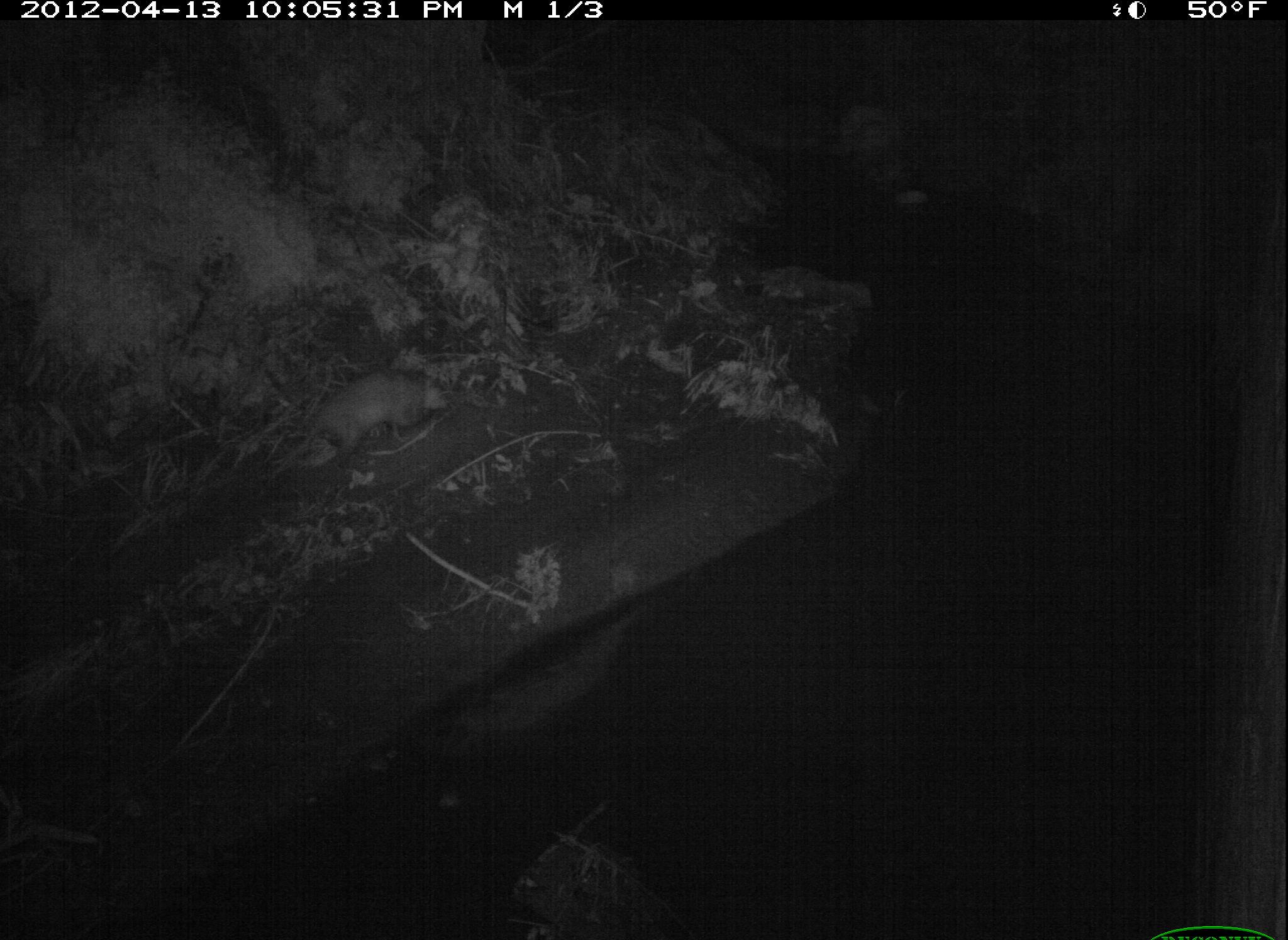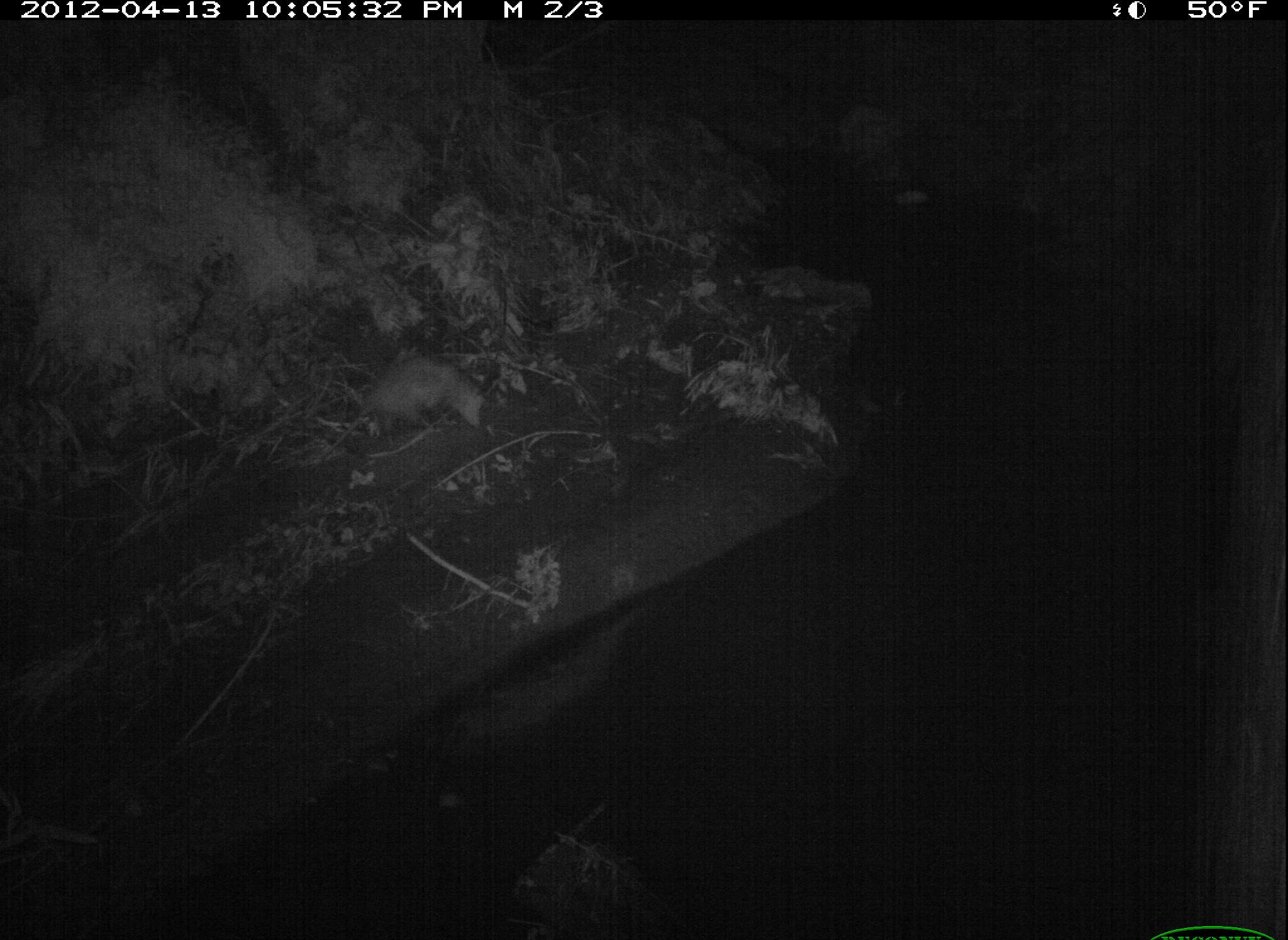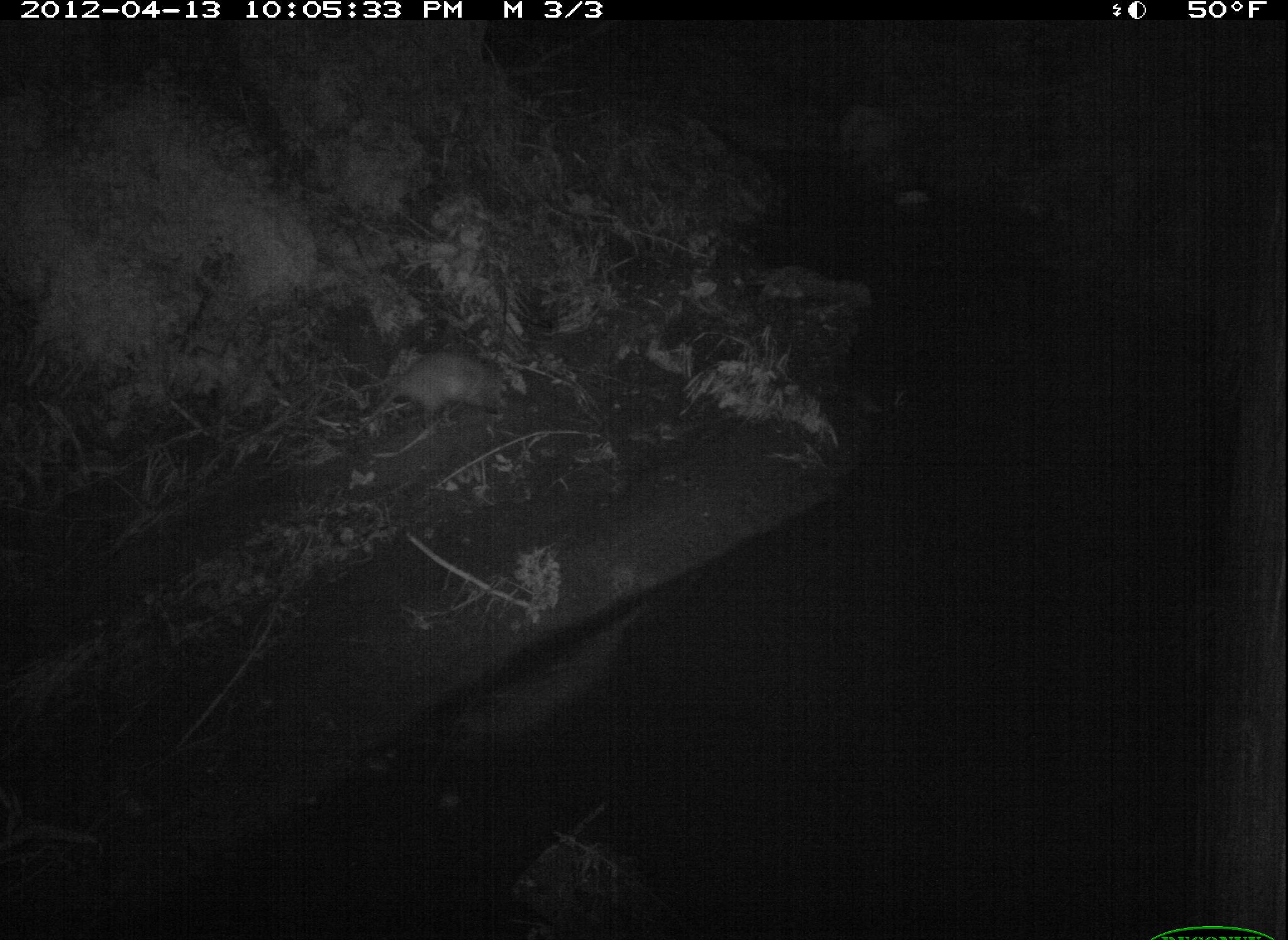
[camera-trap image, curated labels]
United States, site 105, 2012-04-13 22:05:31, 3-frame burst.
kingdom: Animalia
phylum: Chordata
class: Mammalia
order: Didelphimorphia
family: Didelphidae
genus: Didelphis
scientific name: Didelphis virginiana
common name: virginia opossum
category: opossum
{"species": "opossum (virginia opossum) (Didelphis virginiana)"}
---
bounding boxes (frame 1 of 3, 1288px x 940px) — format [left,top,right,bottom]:
opossum: [262,346,478,486]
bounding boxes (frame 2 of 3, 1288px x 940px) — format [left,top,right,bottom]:
opossum: [282,341,509,475]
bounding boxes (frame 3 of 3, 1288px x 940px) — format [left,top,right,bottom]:
opossum: [338,329,522,469]